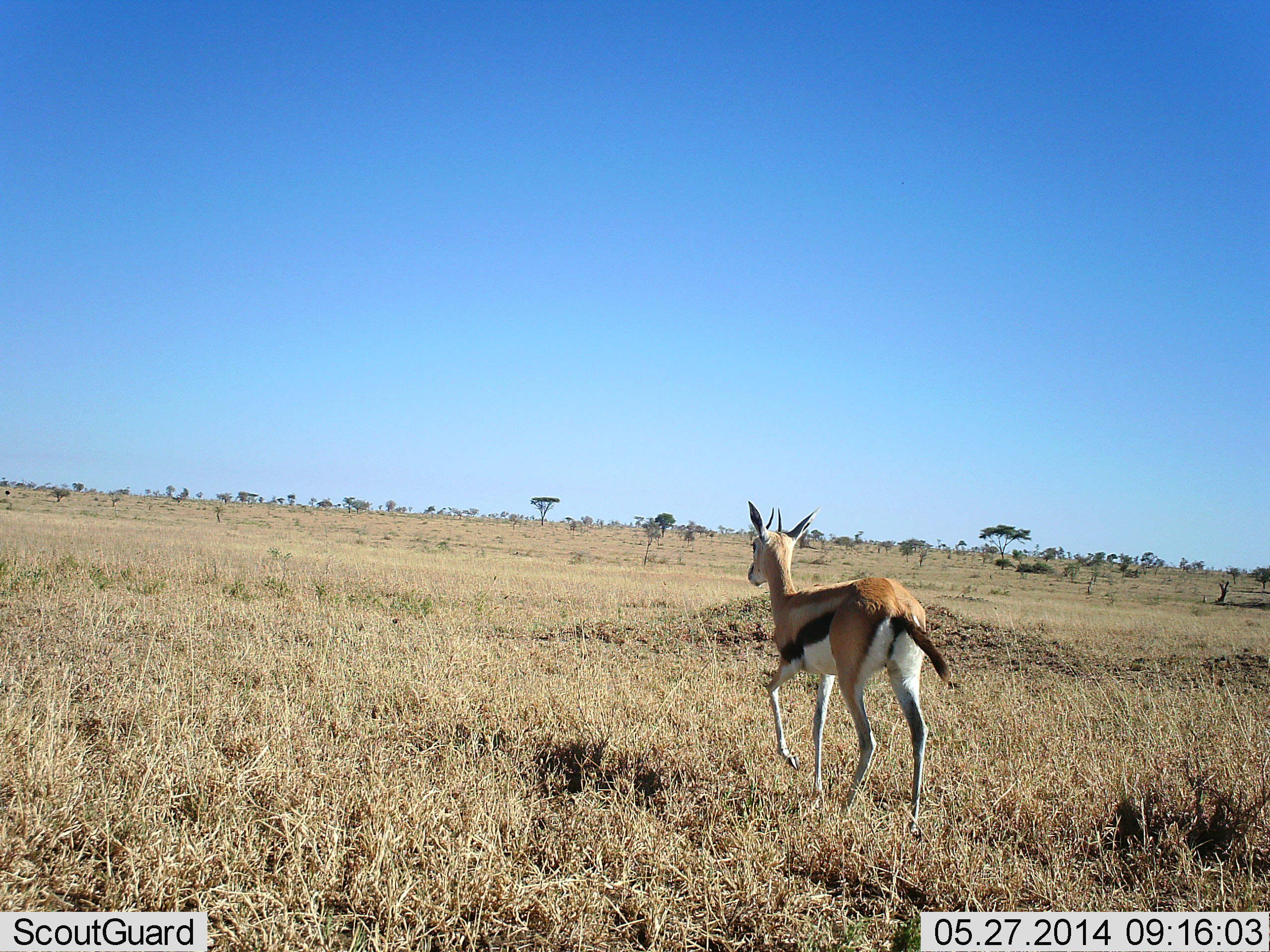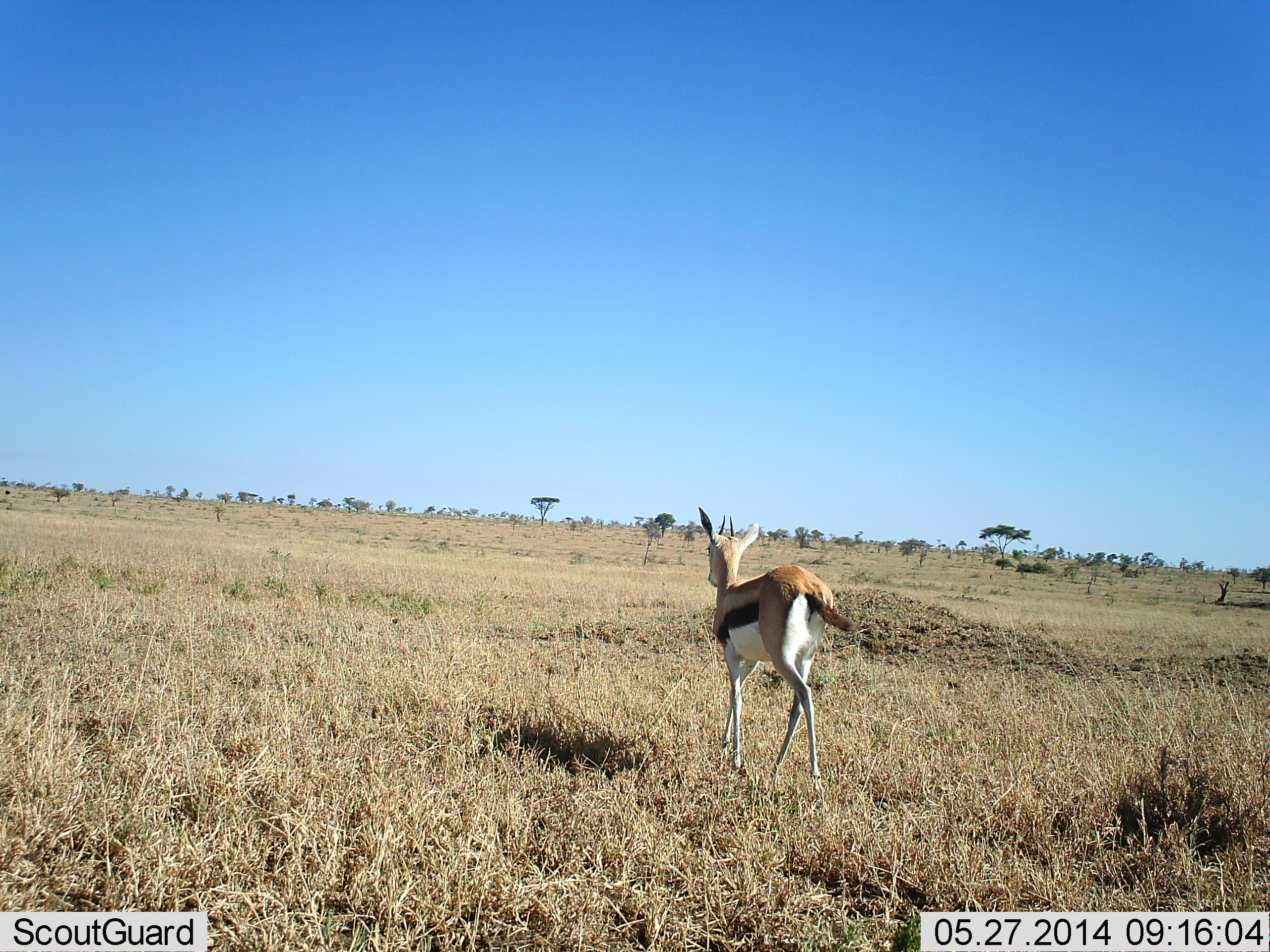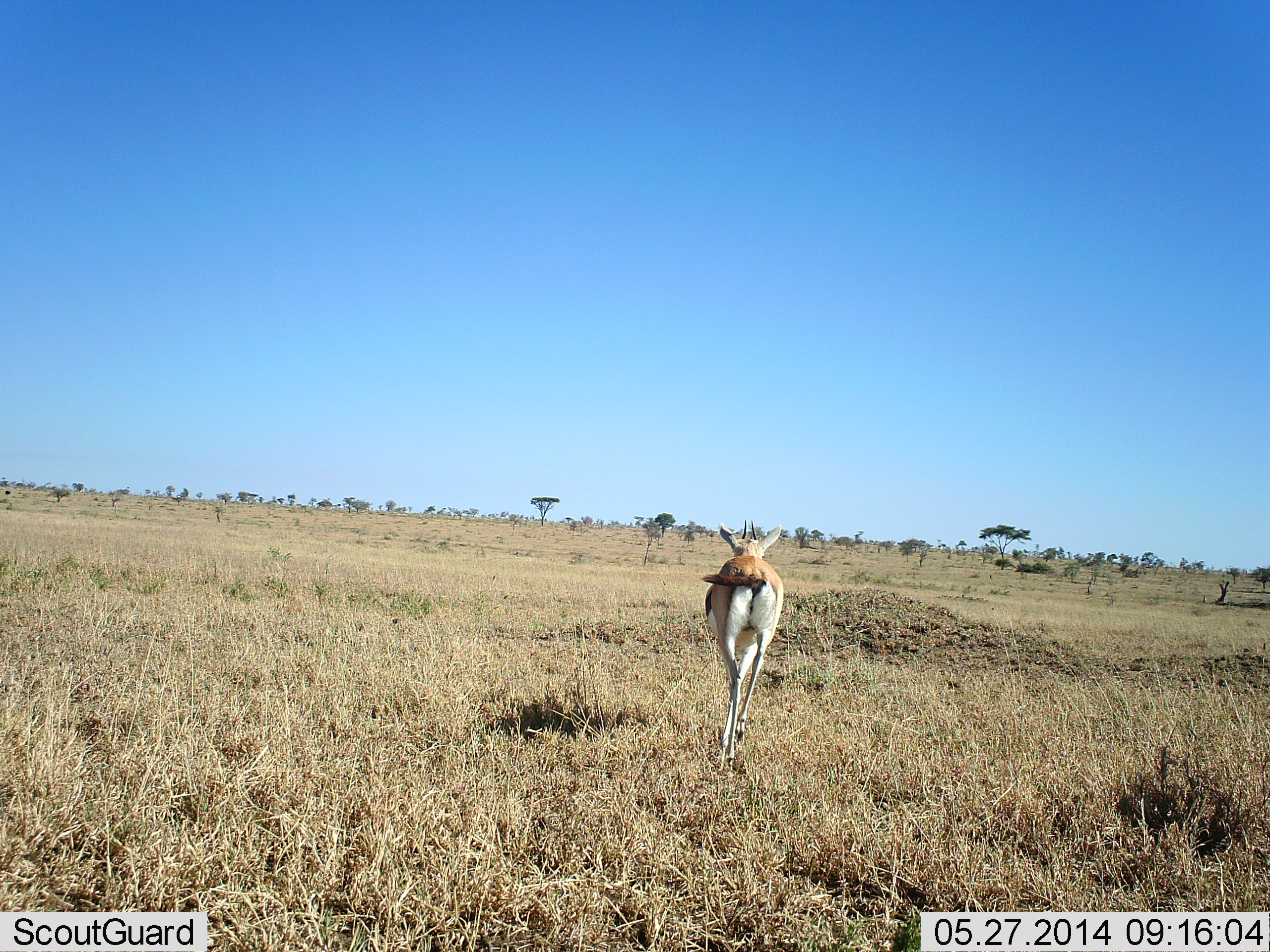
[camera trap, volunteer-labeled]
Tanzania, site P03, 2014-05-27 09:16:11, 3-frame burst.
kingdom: Animalia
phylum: Chordata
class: Mammalia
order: Artiodactyla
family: Bovidae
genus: Eudorcas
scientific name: Eudorcas thomsonii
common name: thomson's gazelle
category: gazellethomsons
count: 1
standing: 10%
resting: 0%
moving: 90%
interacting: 0%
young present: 0%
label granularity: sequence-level